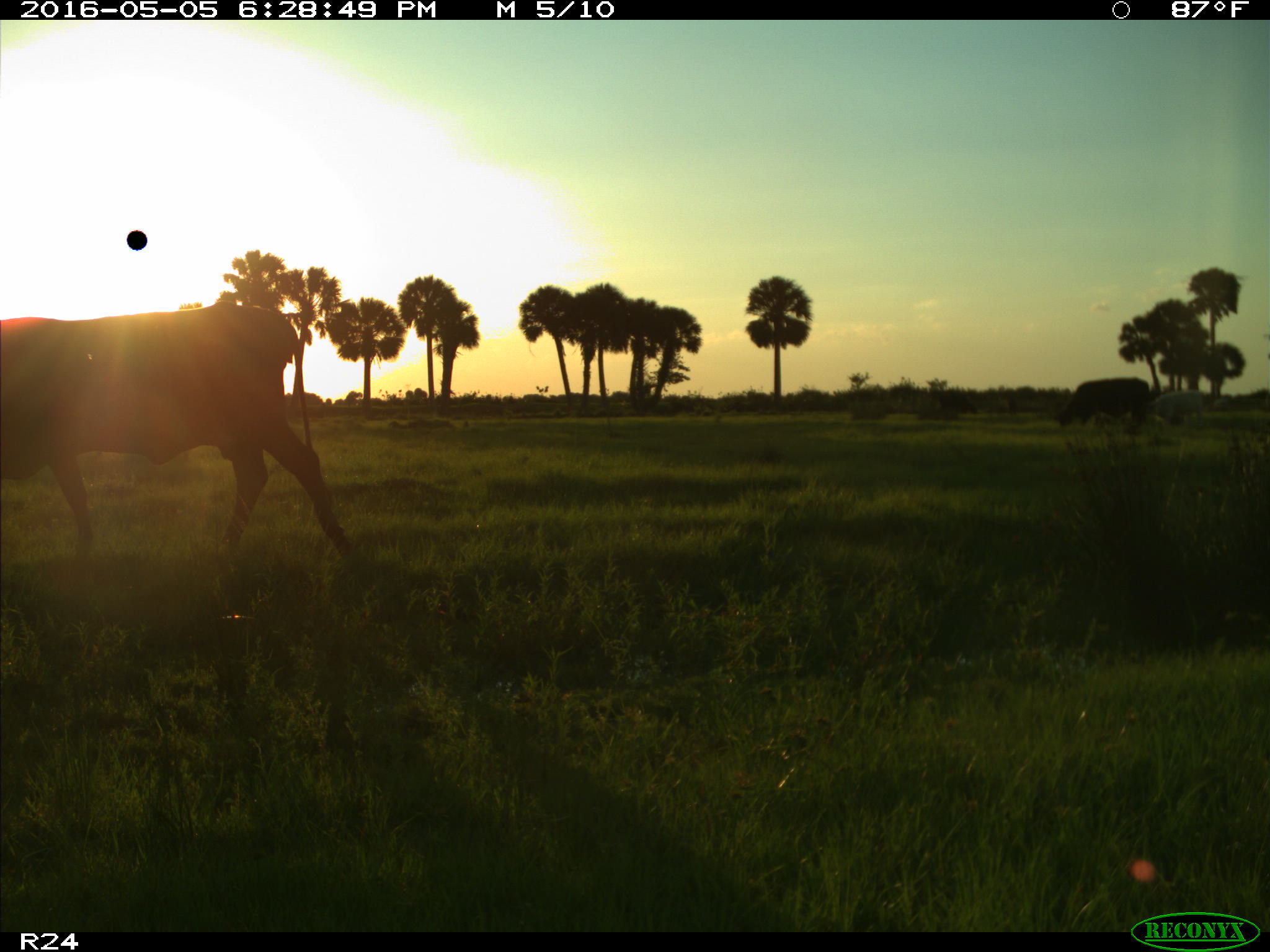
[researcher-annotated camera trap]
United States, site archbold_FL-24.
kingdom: Animalia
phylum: Chordata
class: Mammalia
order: Artiodactyla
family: Bovidae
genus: Bos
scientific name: Bos taurus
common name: domestic cow